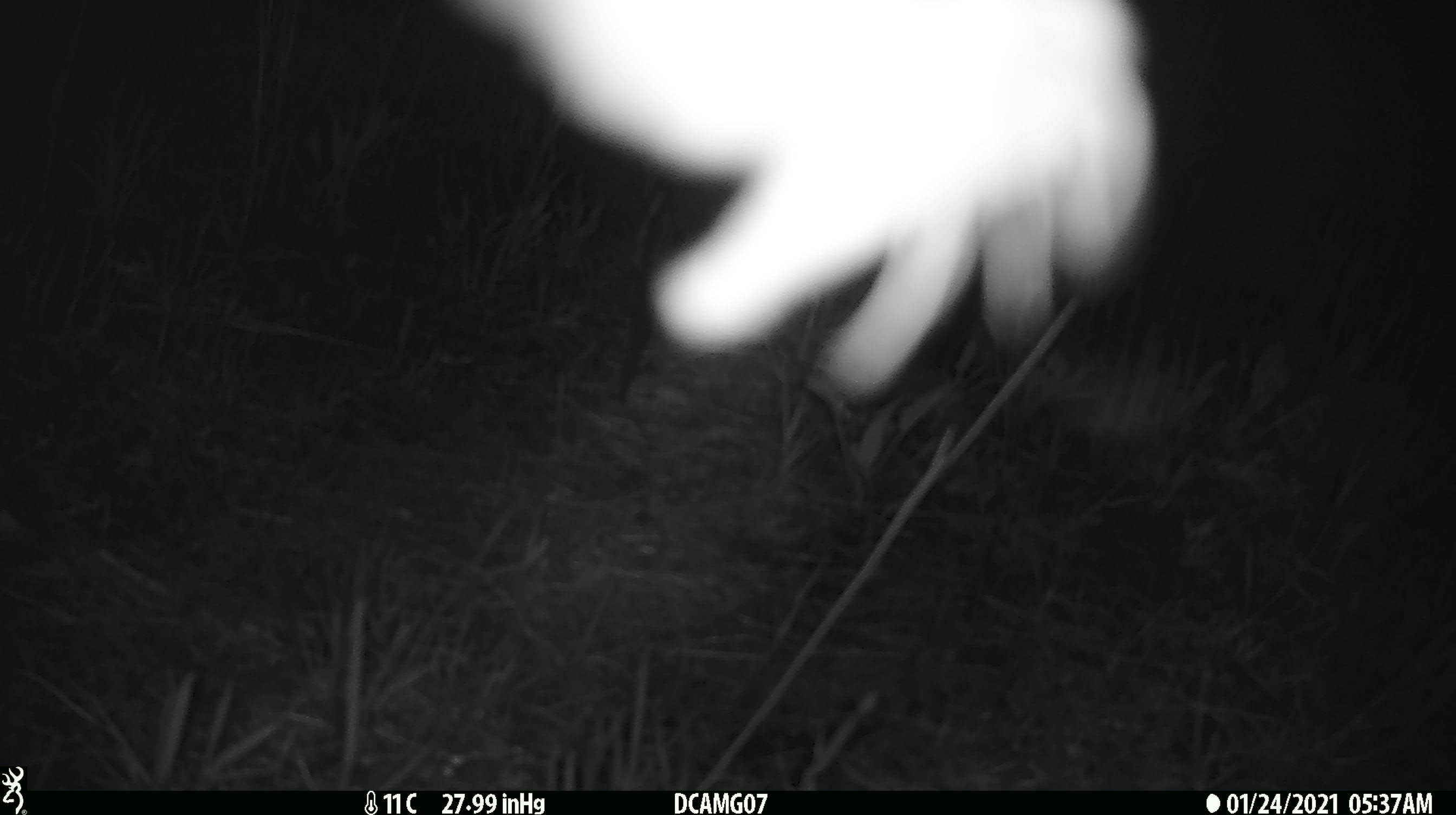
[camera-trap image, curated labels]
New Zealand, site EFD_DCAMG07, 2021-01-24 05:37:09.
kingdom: Animalia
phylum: Arthropoda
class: Insecta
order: Lepidoptera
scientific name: Lepidoptera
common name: moth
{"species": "moth (Lepidoptera)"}